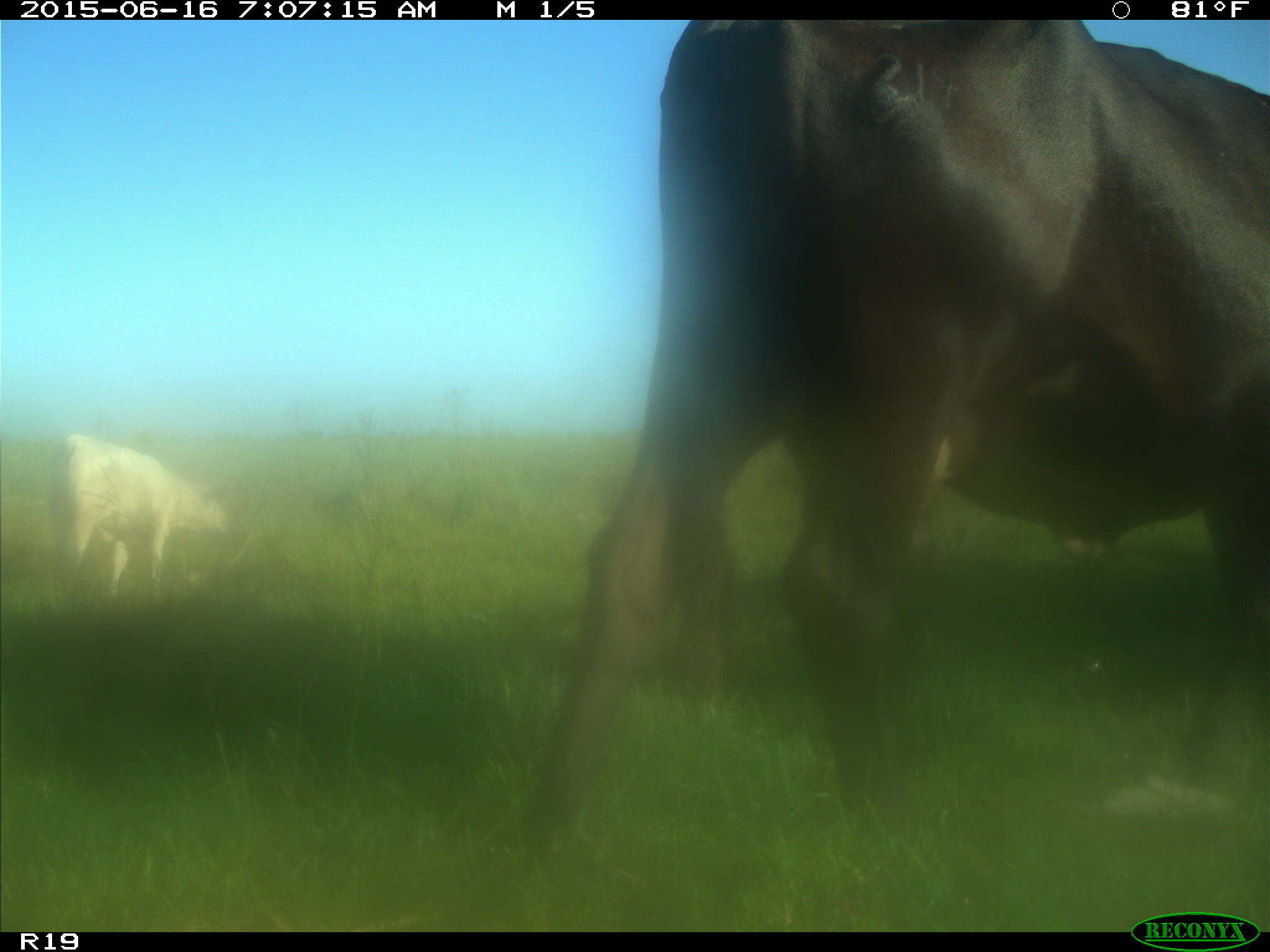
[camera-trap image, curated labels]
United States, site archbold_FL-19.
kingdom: Animalia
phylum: Chordata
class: Mammalia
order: Artiodactyla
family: Bovidae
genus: Bos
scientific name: Bos taurus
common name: domestic cow